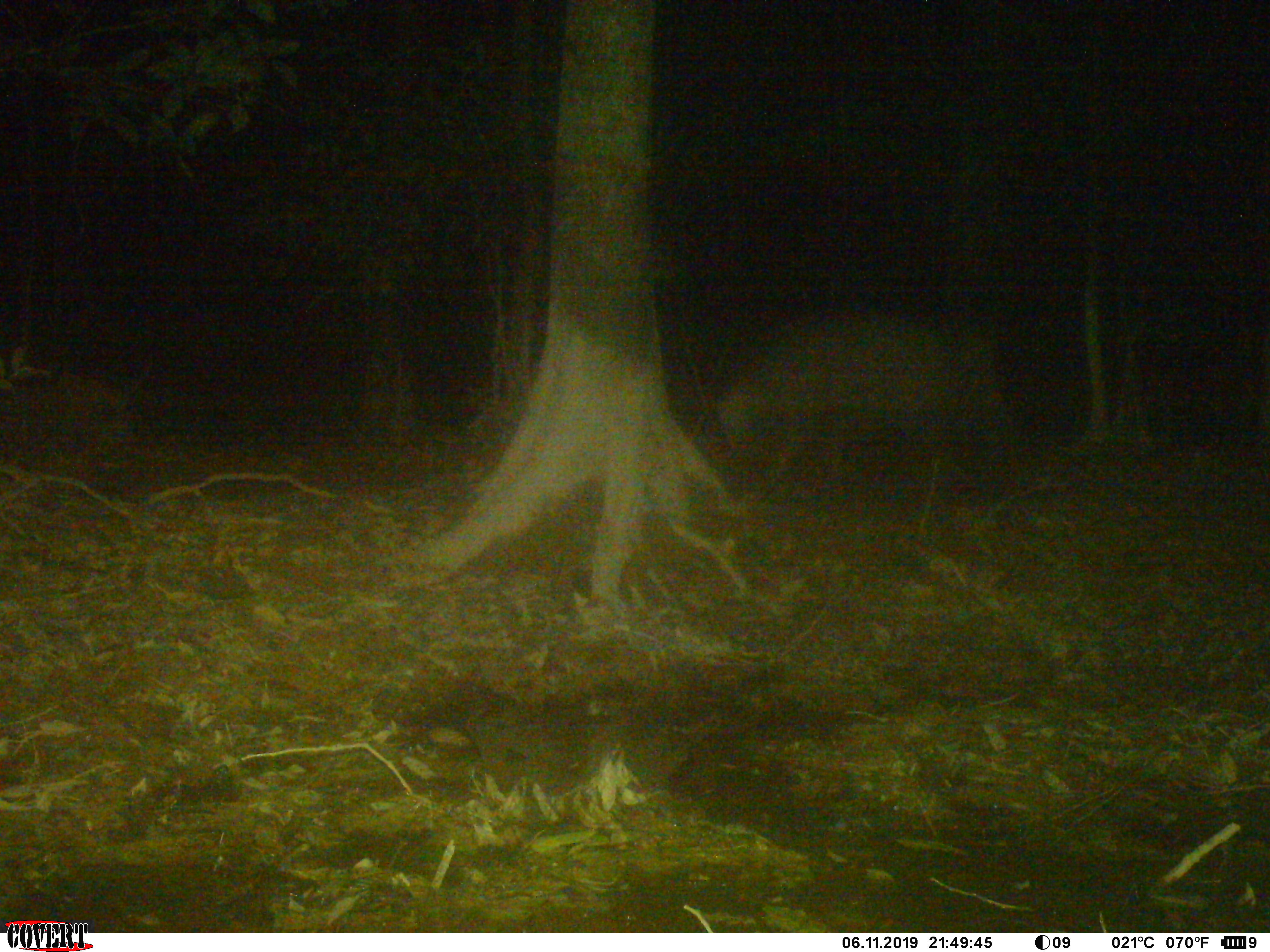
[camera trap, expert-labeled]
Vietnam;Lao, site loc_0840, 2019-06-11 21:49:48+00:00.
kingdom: Animalia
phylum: Chordata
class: Mammalia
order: Artiodactyla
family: Suidae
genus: Sus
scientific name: Sus scrofa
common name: eurasian wild pig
Eurasian wild pig (Sus scrofa). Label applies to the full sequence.